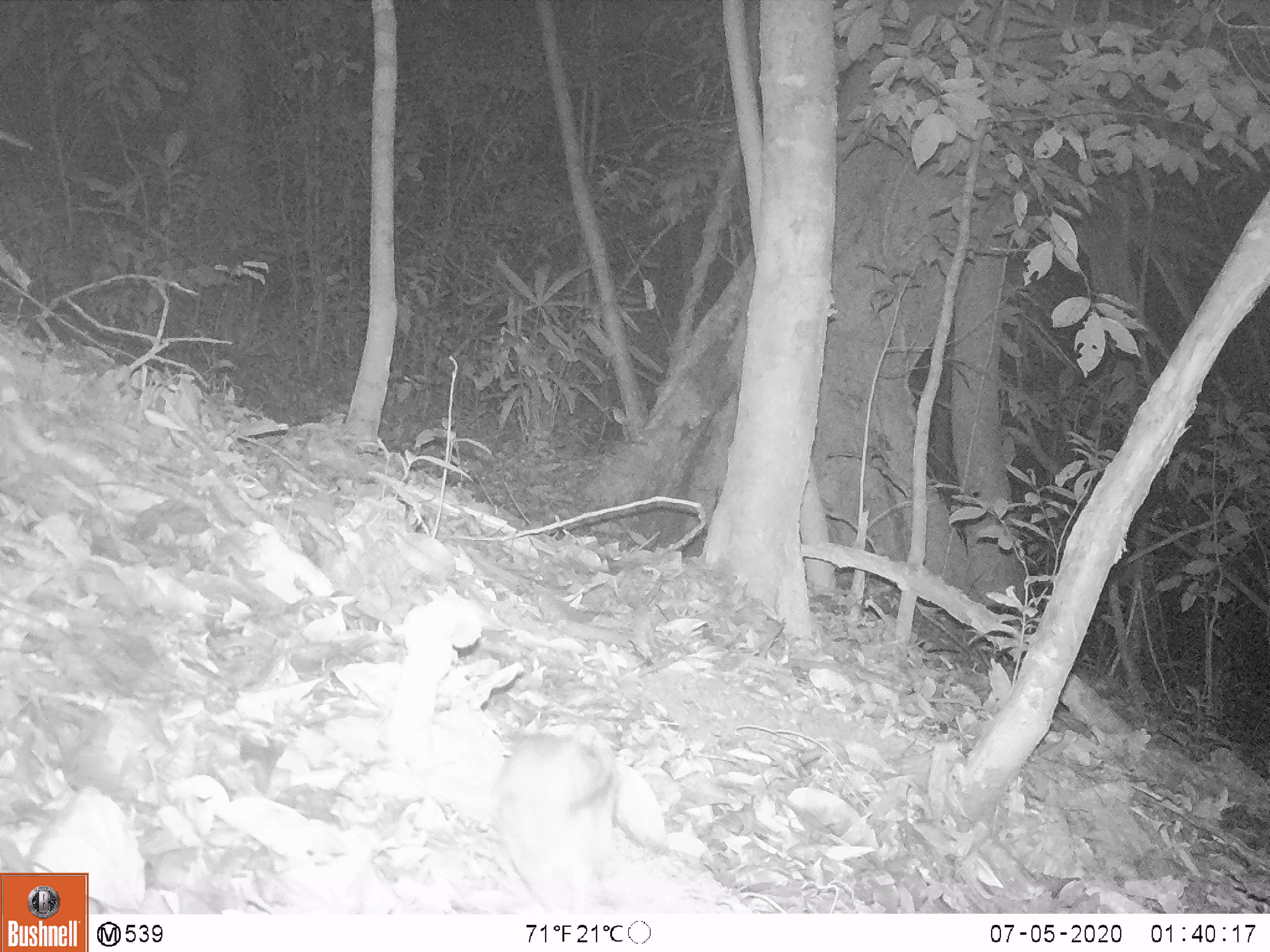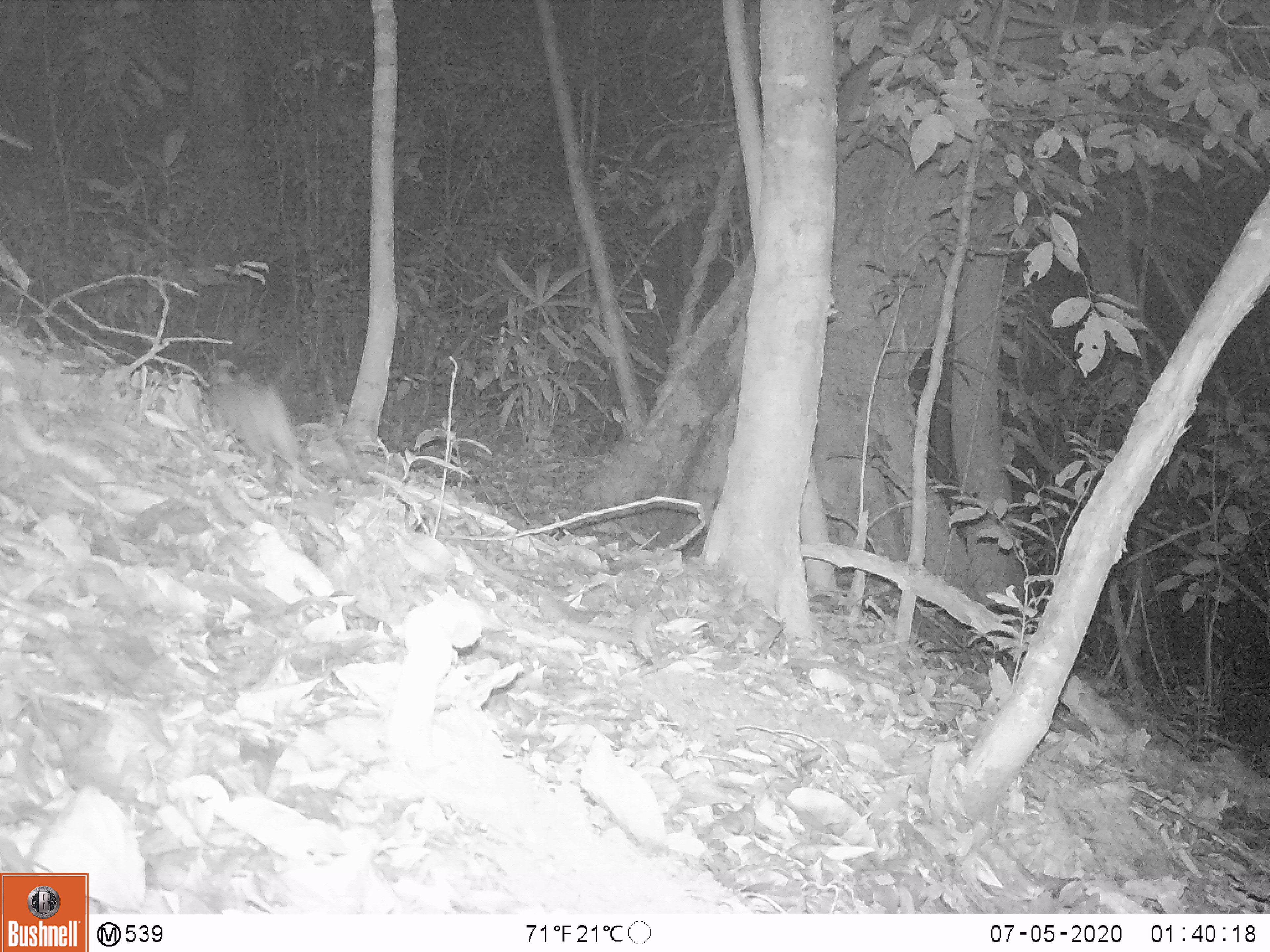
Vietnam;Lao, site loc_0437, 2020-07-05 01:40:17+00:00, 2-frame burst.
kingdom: Animalia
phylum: Chordata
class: Mammalia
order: Rodentia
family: Muridae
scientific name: Muridae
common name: old-world mice and rats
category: unidentified murid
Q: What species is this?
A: Unidentified murid (old-world mice and rats) (Muridae).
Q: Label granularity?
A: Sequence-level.